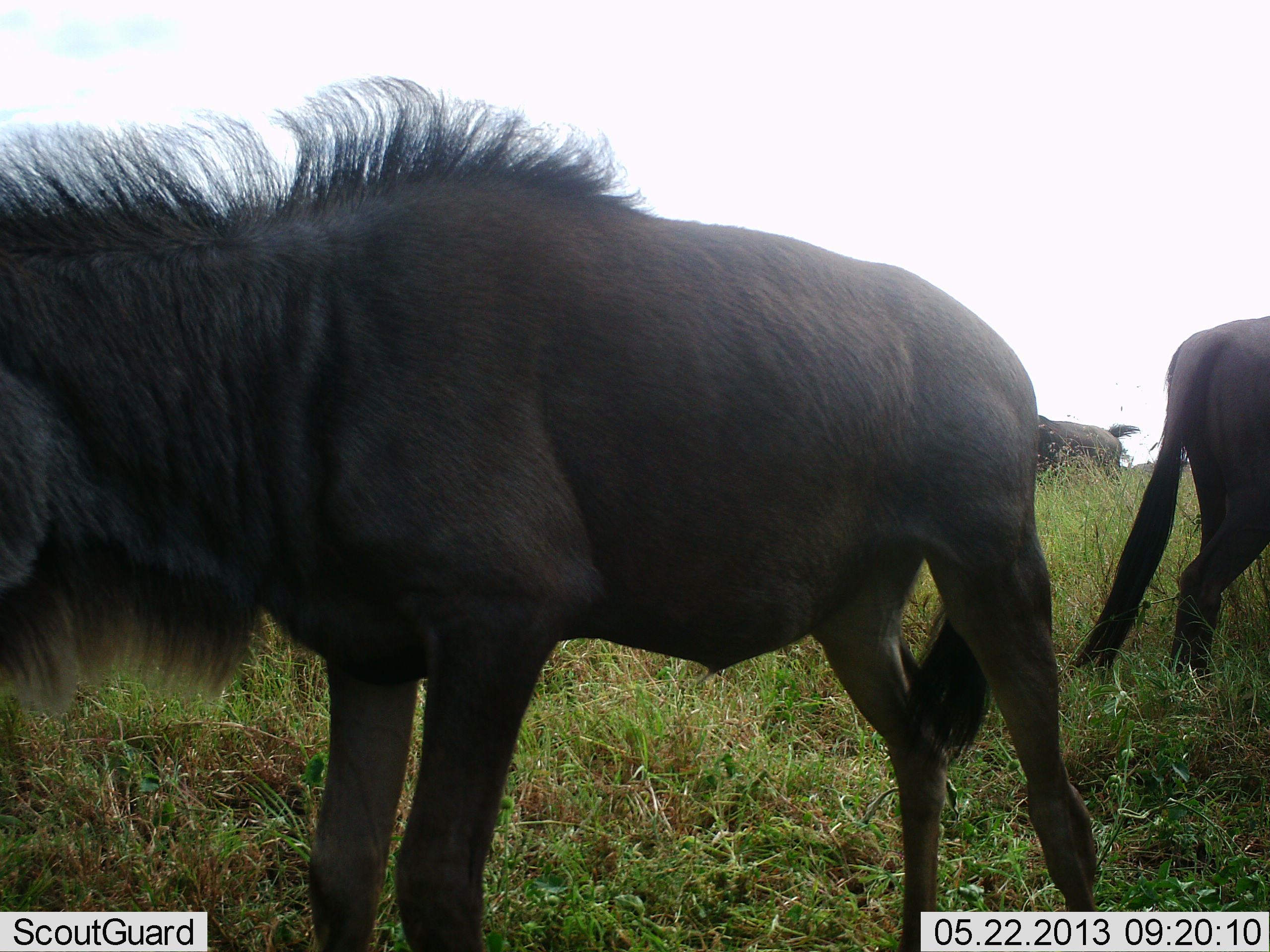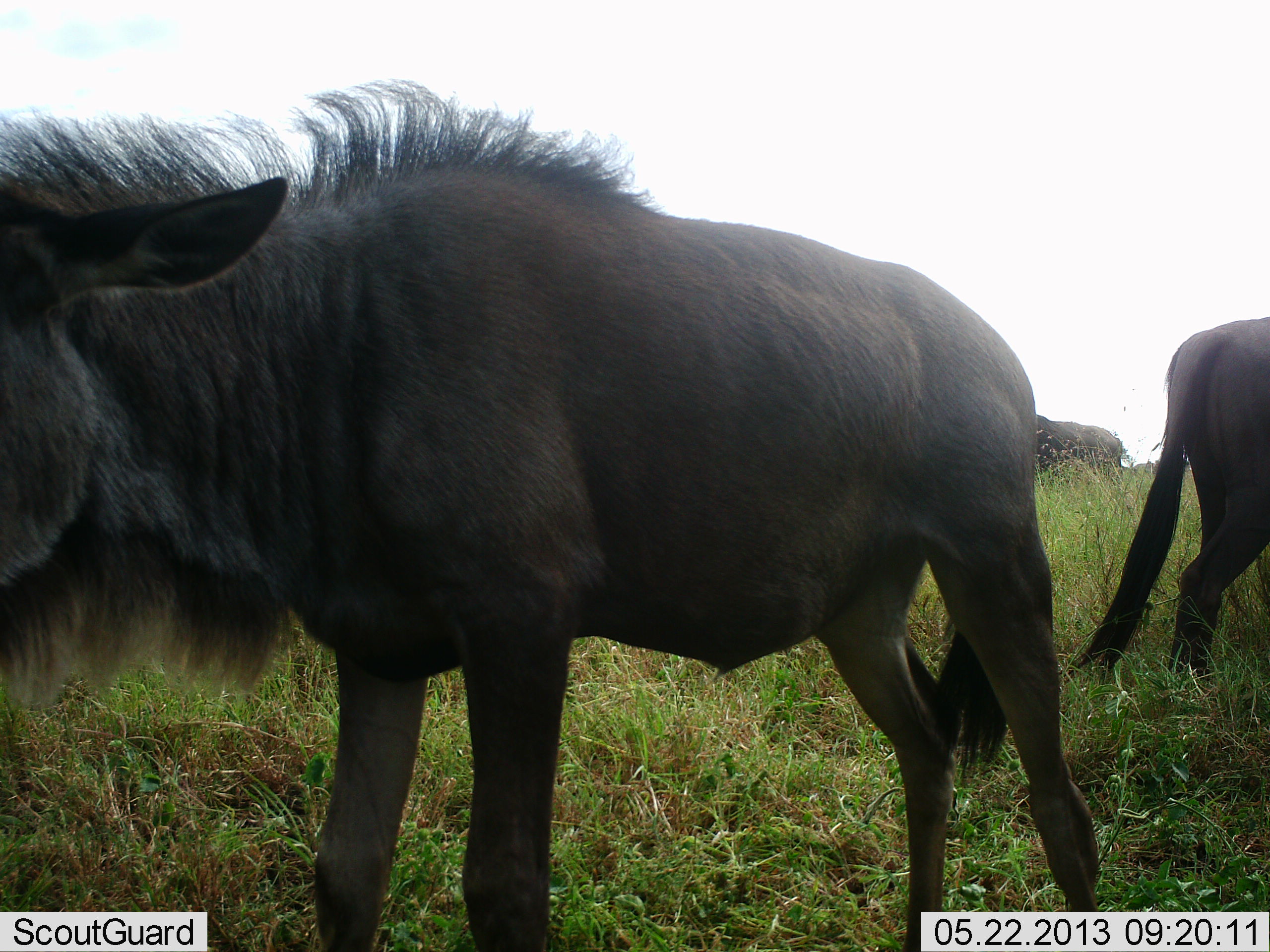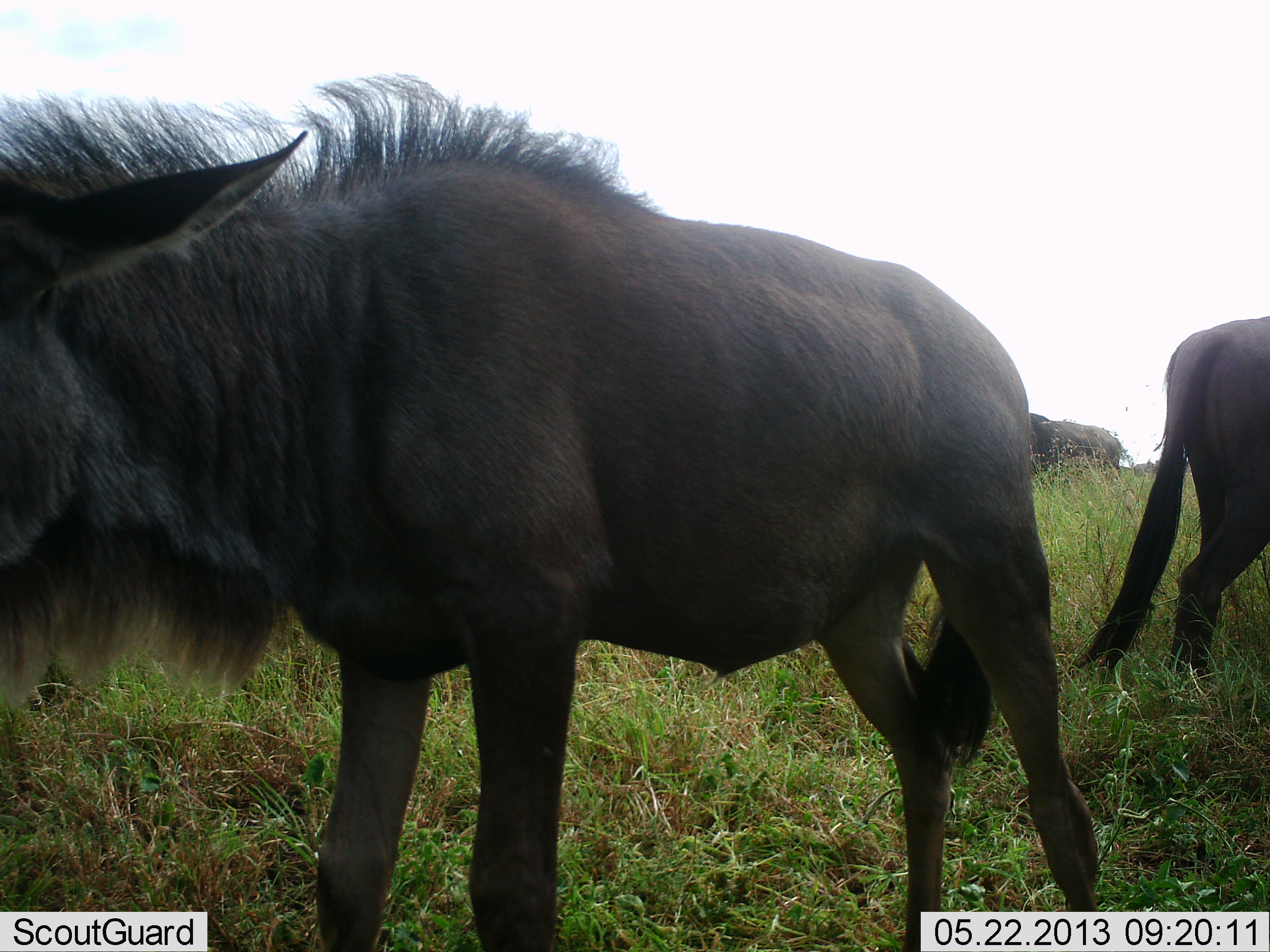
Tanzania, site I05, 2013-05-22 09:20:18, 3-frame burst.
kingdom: Animalia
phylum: Chordata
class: Mammalia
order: Artiodactyla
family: Bovidae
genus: Connochaetes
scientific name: Connochaetes taurinus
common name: blue wildebeest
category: wildebeest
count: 3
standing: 100%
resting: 4%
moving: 0%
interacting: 0%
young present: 4%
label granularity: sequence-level